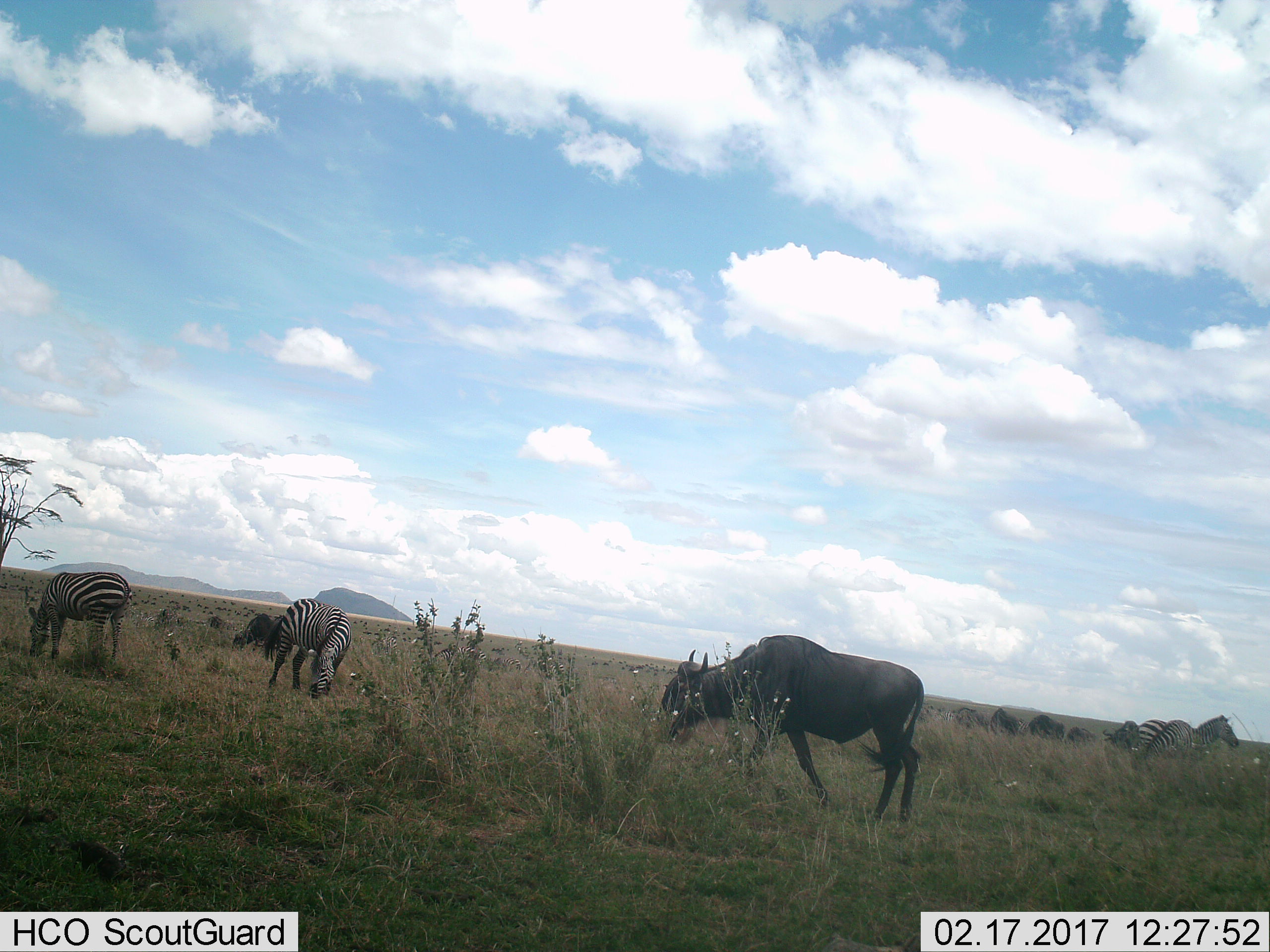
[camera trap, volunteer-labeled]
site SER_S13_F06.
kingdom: Animalia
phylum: Chordata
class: Mammalia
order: Artiodactyla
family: Bovidae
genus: Connochaetes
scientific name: Connochaetes taurinus taurinus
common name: blue wildebeest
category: wildebeestblue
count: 7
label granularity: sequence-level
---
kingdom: Animalia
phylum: Chordata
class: Mammalia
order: Perissodactyla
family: Equidae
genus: Equus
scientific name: Equus quagga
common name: plains zebra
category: zebraplains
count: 4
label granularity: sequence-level